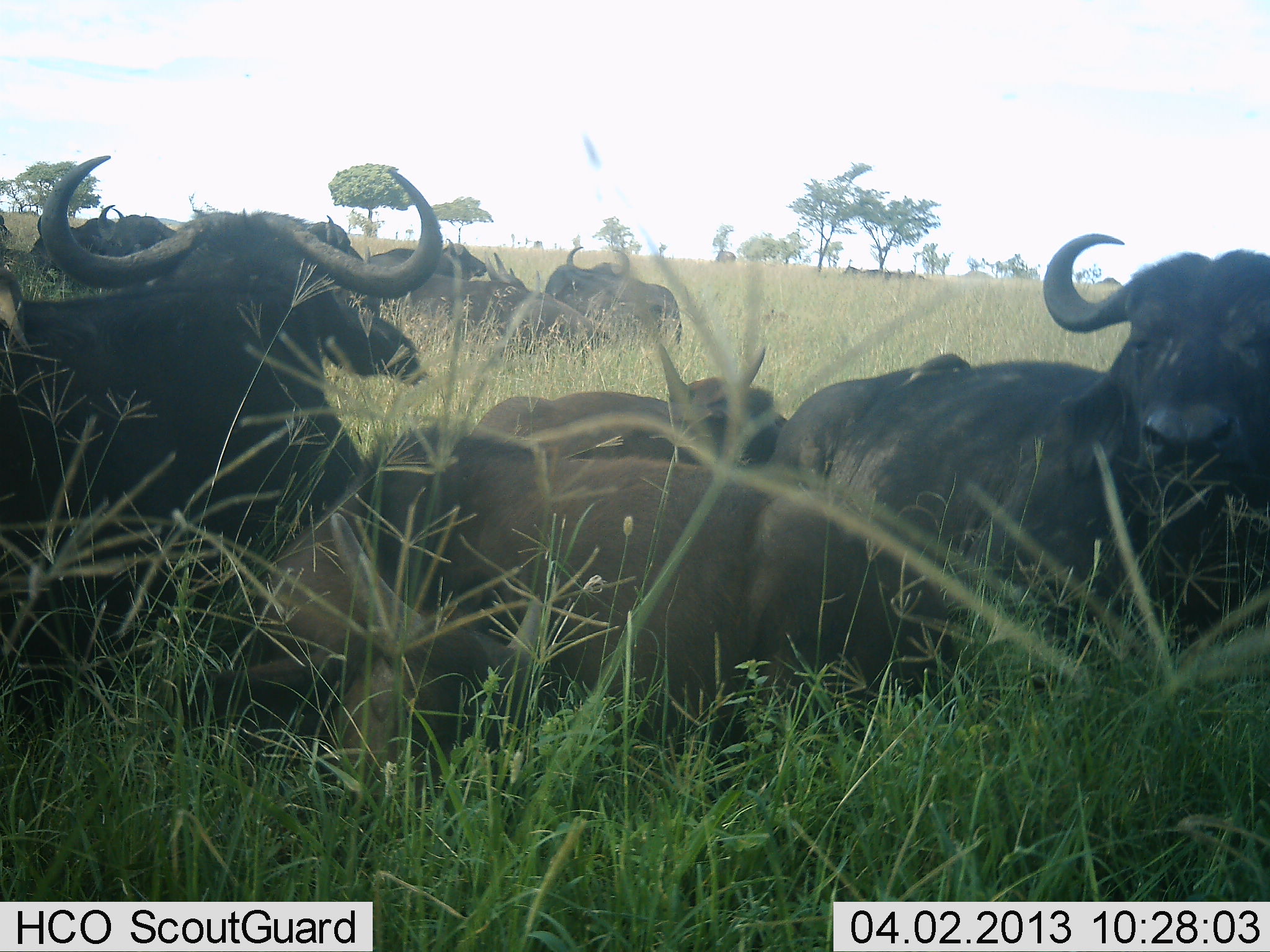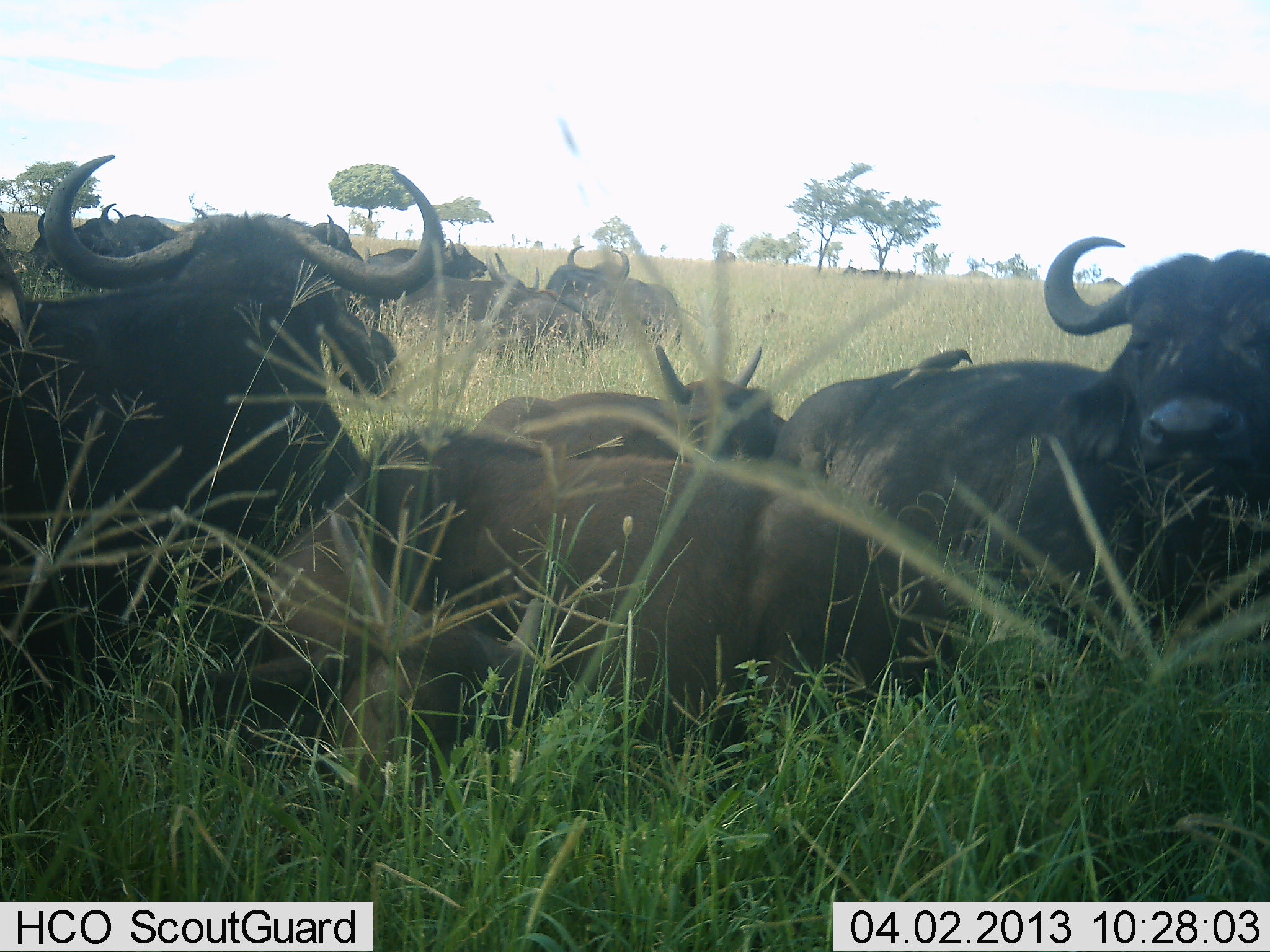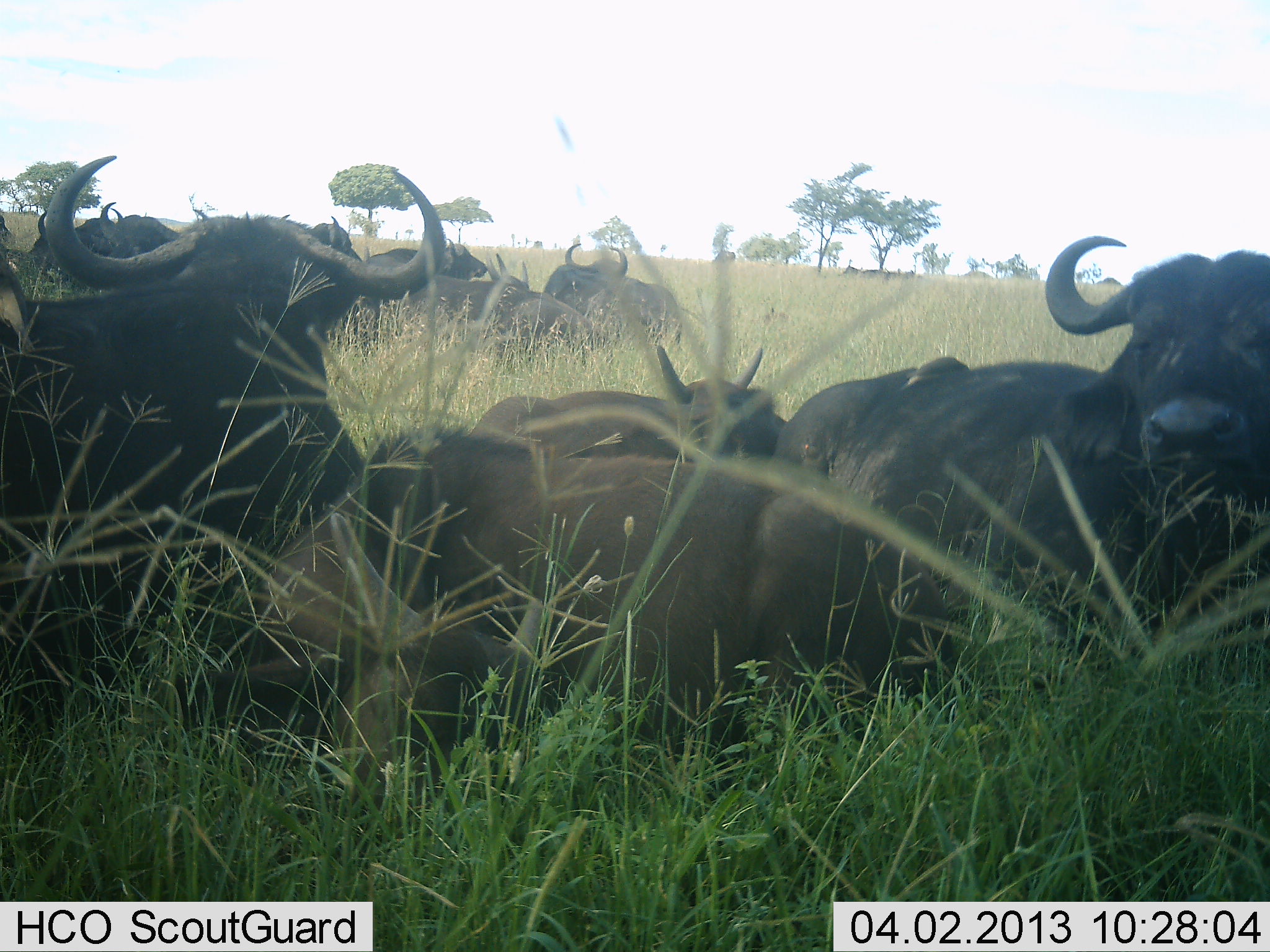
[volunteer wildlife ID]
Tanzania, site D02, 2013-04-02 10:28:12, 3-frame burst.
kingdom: Animalia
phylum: Chordata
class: Mammalia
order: Artiodactyla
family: Bovidae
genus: Syncerus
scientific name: Syncerus caffer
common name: cape buffalo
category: buffalo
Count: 11-50.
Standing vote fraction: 11%.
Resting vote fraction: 100%.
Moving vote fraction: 5%.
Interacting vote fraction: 5%.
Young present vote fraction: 26%.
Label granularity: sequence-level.